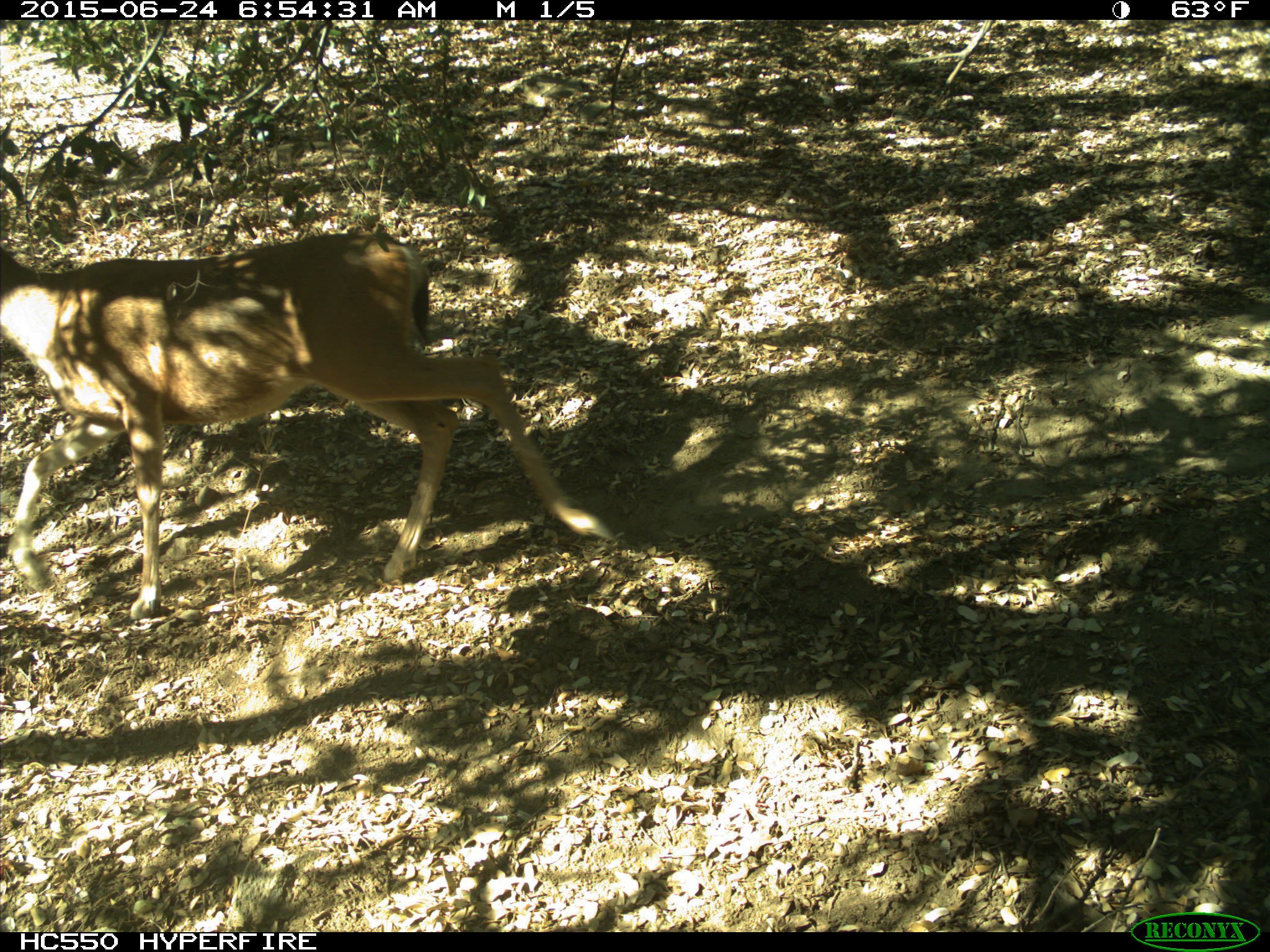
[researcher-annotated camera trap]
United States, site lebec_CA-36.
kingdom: Animalia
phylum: Chordata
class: Mammalia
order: Artiodactyla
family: Cervidae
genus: Odocoileus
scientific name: Odocoileus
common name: deer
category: unidentified deer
Unidentified deer (deer) (Odocoileus).